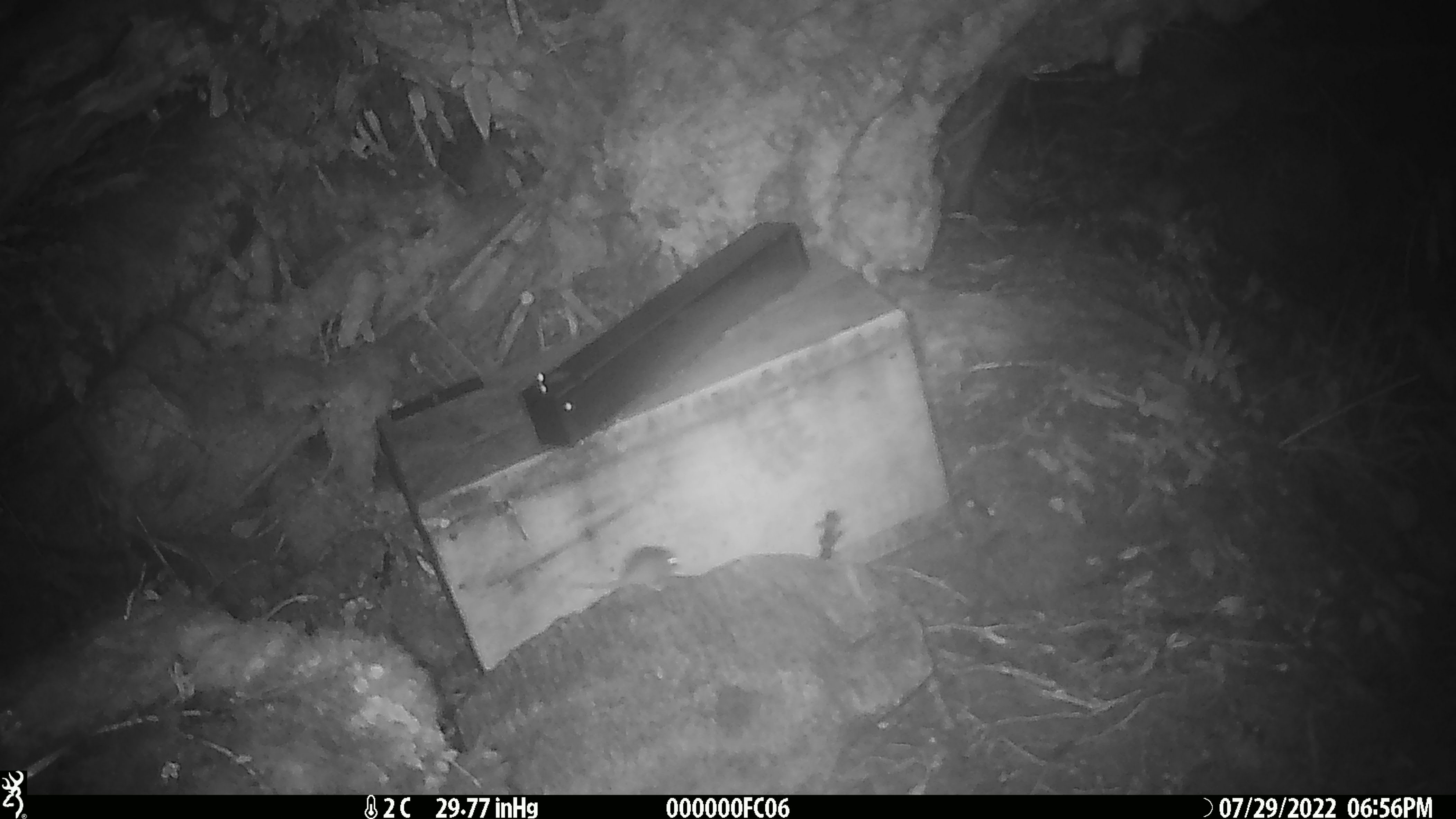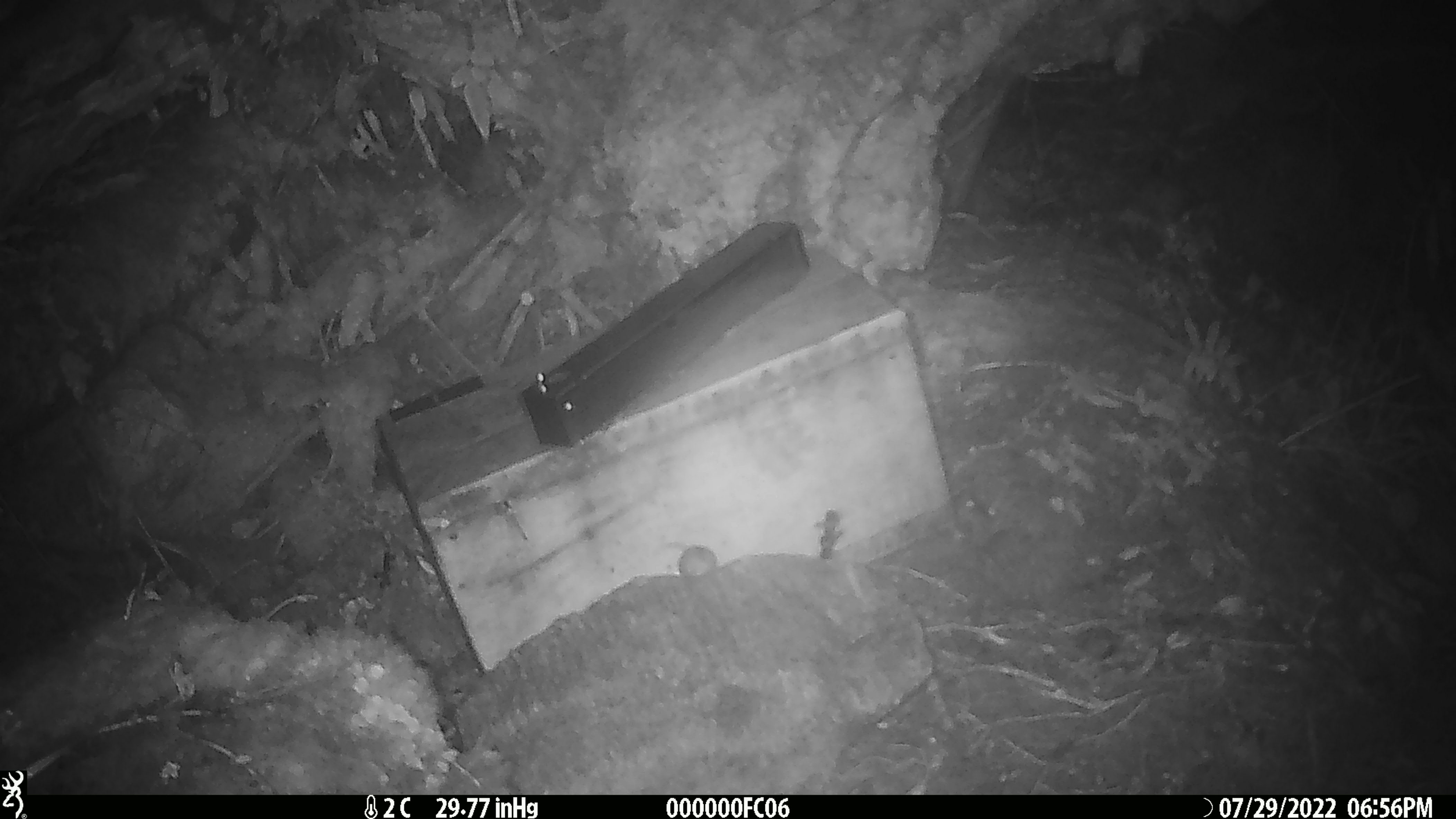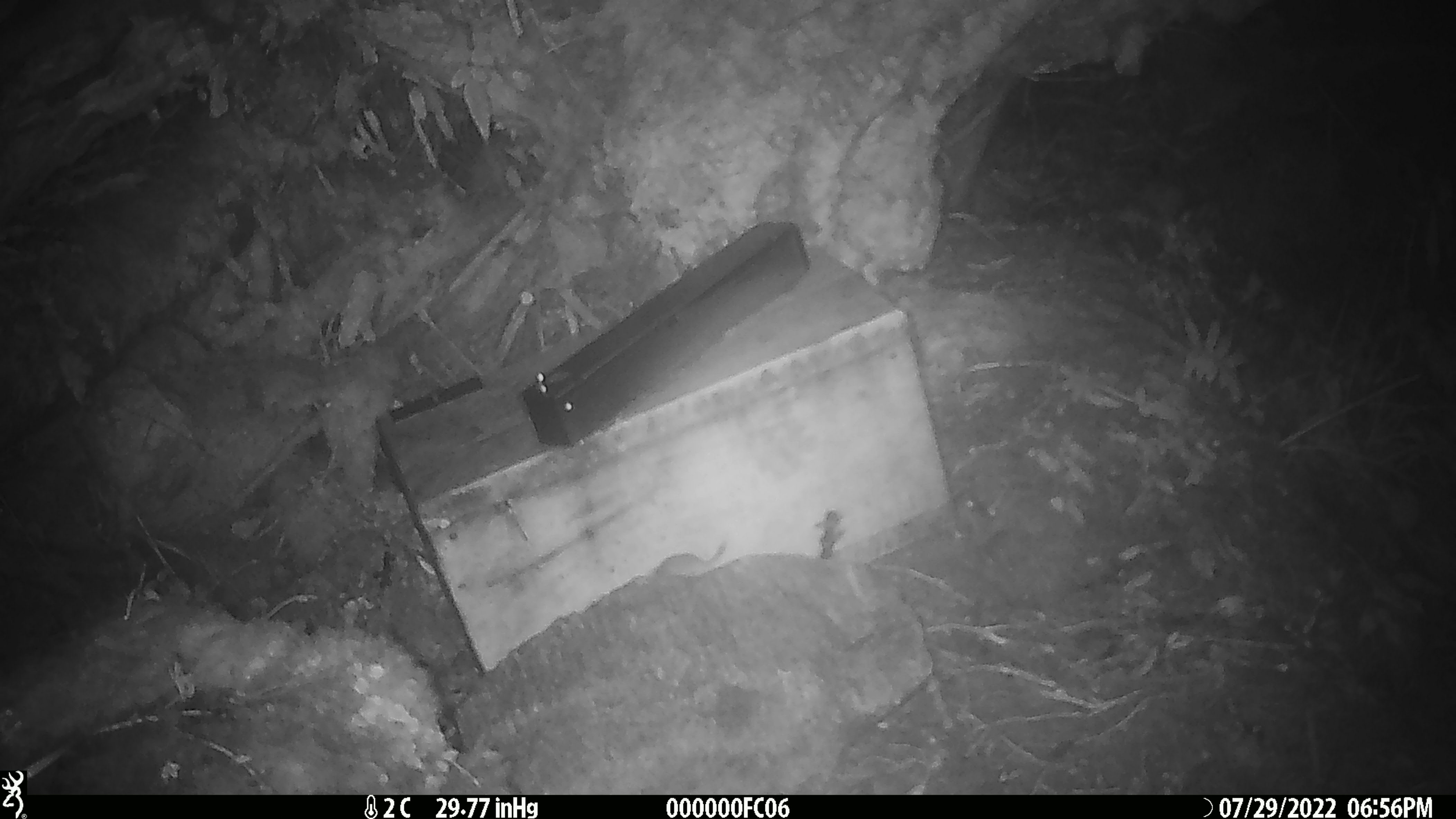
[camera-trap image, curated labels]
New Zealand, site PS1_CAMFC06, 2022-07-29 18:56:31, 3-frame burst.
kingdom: Animalia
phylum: Chordata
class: Mammalia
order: Rodentia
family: Muridae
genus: Mus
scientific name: Mus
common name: mouse